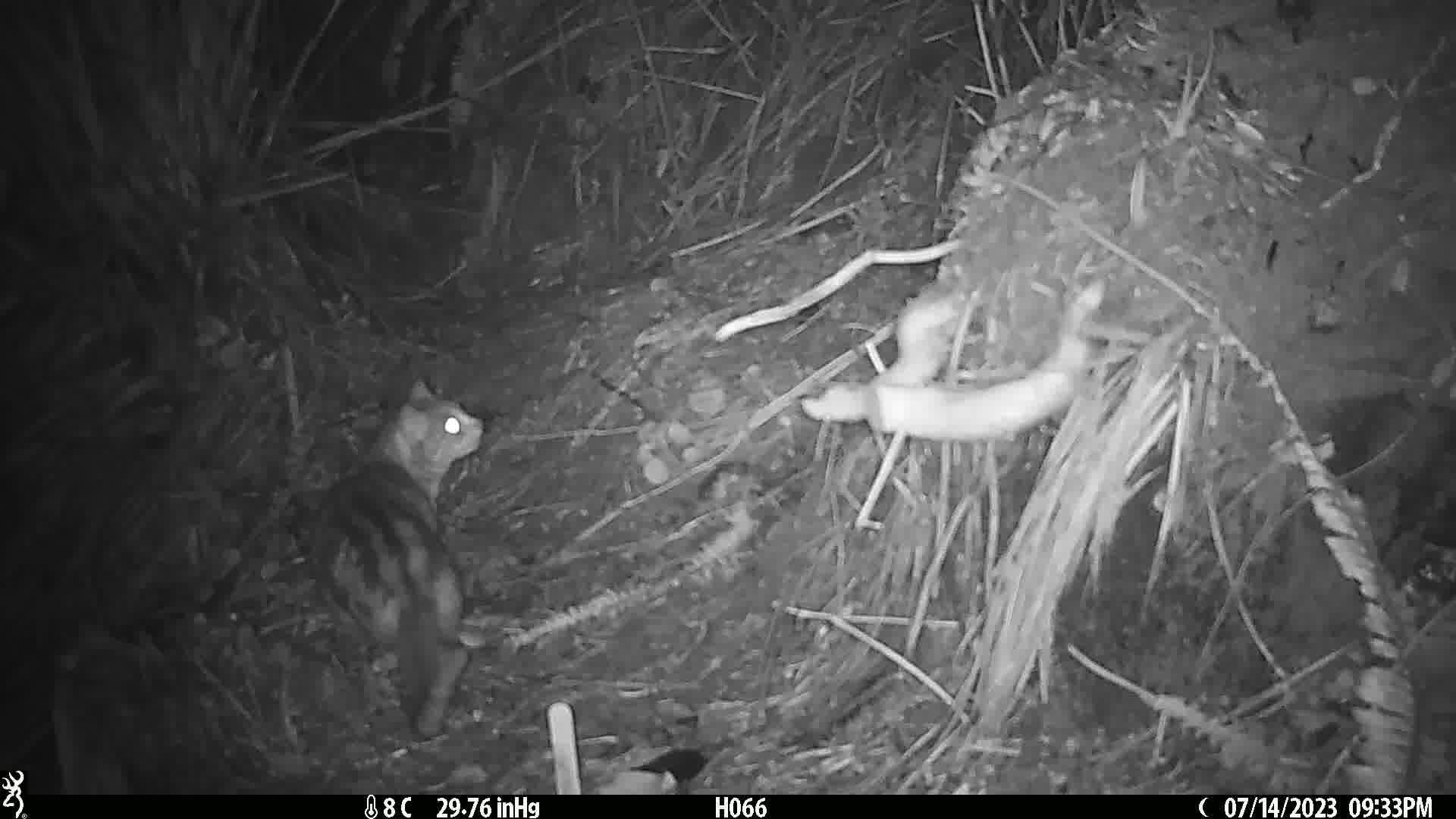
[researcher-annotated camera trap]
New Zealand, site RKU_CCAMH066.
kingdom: Animalia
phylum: Chordata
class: Mammalia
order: Carnivora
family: Felidae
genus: Felis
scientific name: Felis catus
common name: domestic cat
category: cat